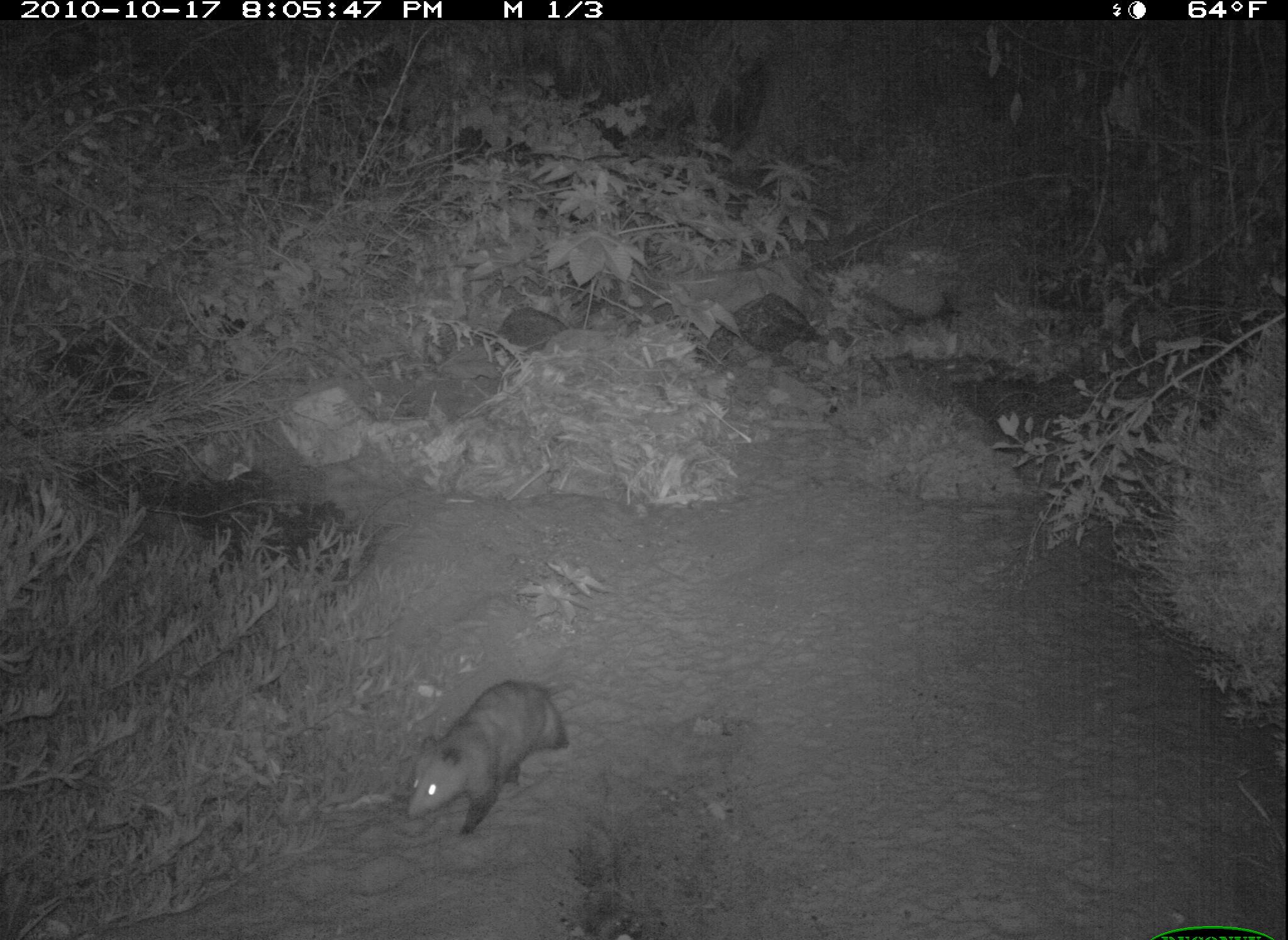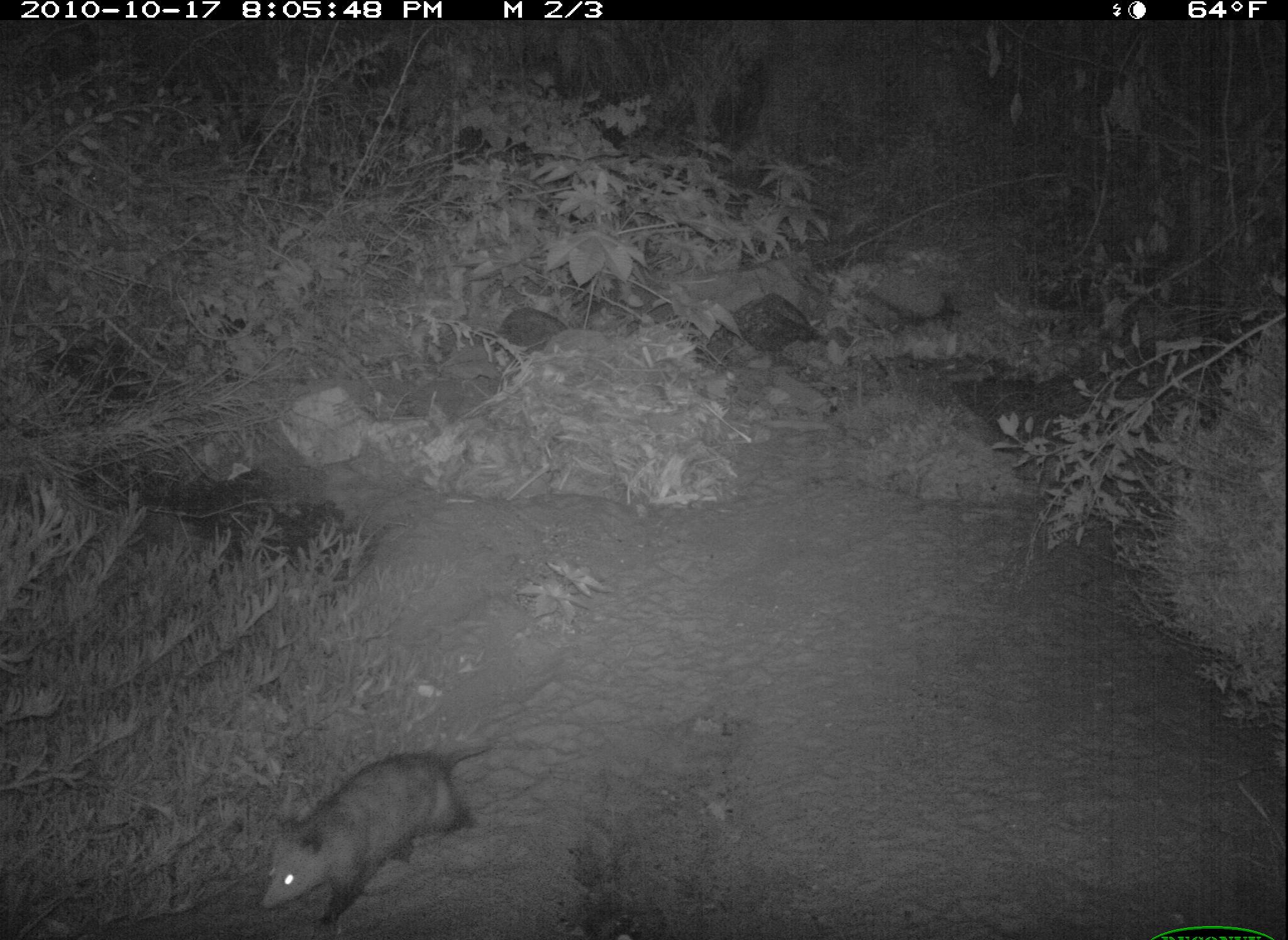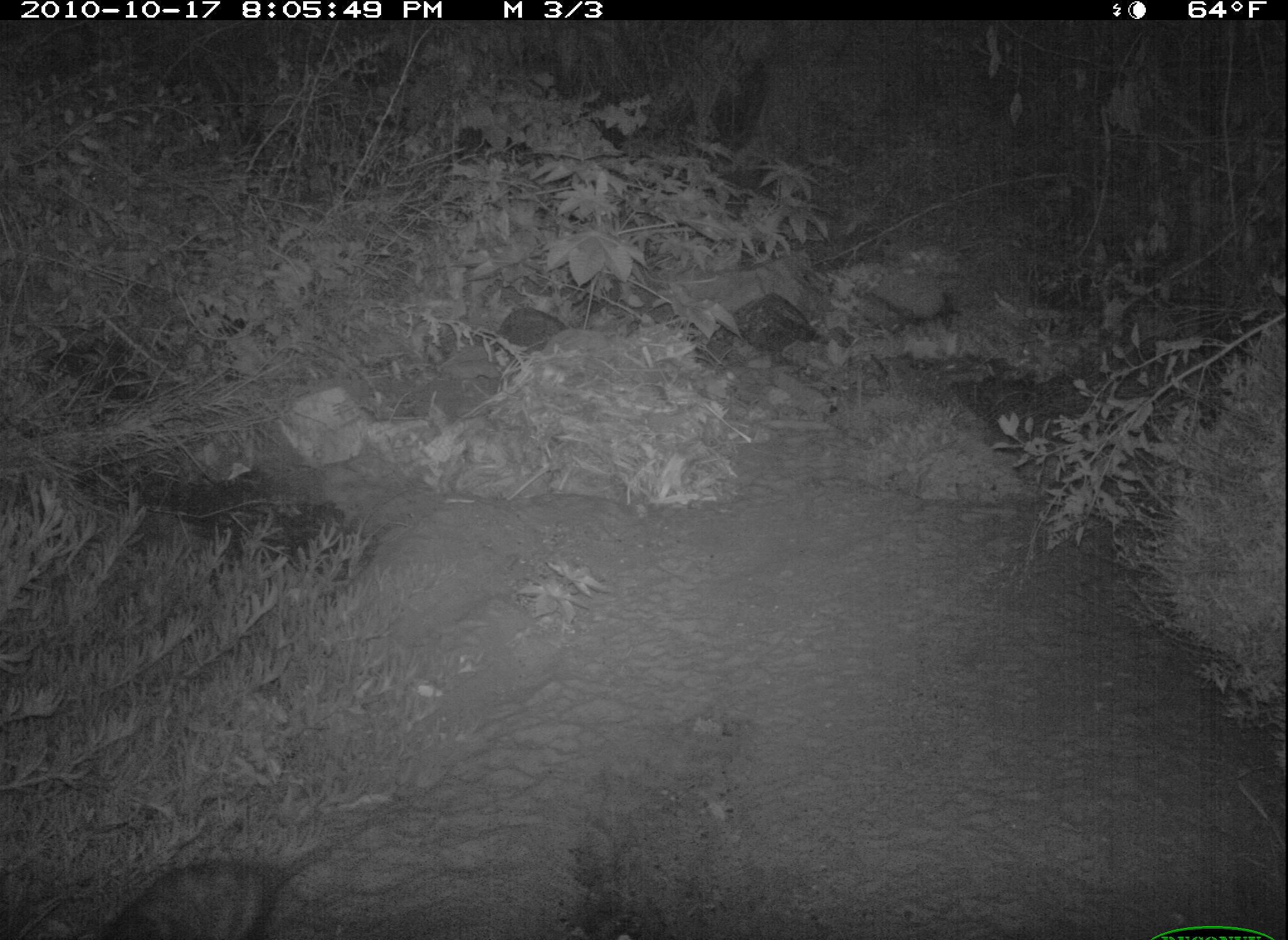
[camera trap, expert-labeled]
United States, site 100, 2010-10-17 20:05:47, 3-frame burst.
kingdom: Animalia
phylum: Chordata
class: Mammalia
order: Didelphimorphia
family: Didelphidae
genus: Didelphis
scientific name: Didelphis virginiana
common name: virginia opossum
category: opossum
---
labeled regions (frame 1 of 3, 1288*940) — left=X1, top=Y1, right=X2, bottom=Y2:
opossum: left=385, top=676, right=570, bottom=844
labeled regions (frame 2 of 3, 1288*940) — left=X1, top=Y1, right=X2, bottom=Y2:
opossum: left=240, top=723, right=497, bottom=937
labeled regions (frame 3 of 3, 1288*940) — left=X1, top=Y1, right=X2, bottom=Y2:
opossum: left=87, top=821, right=328, bottom=937